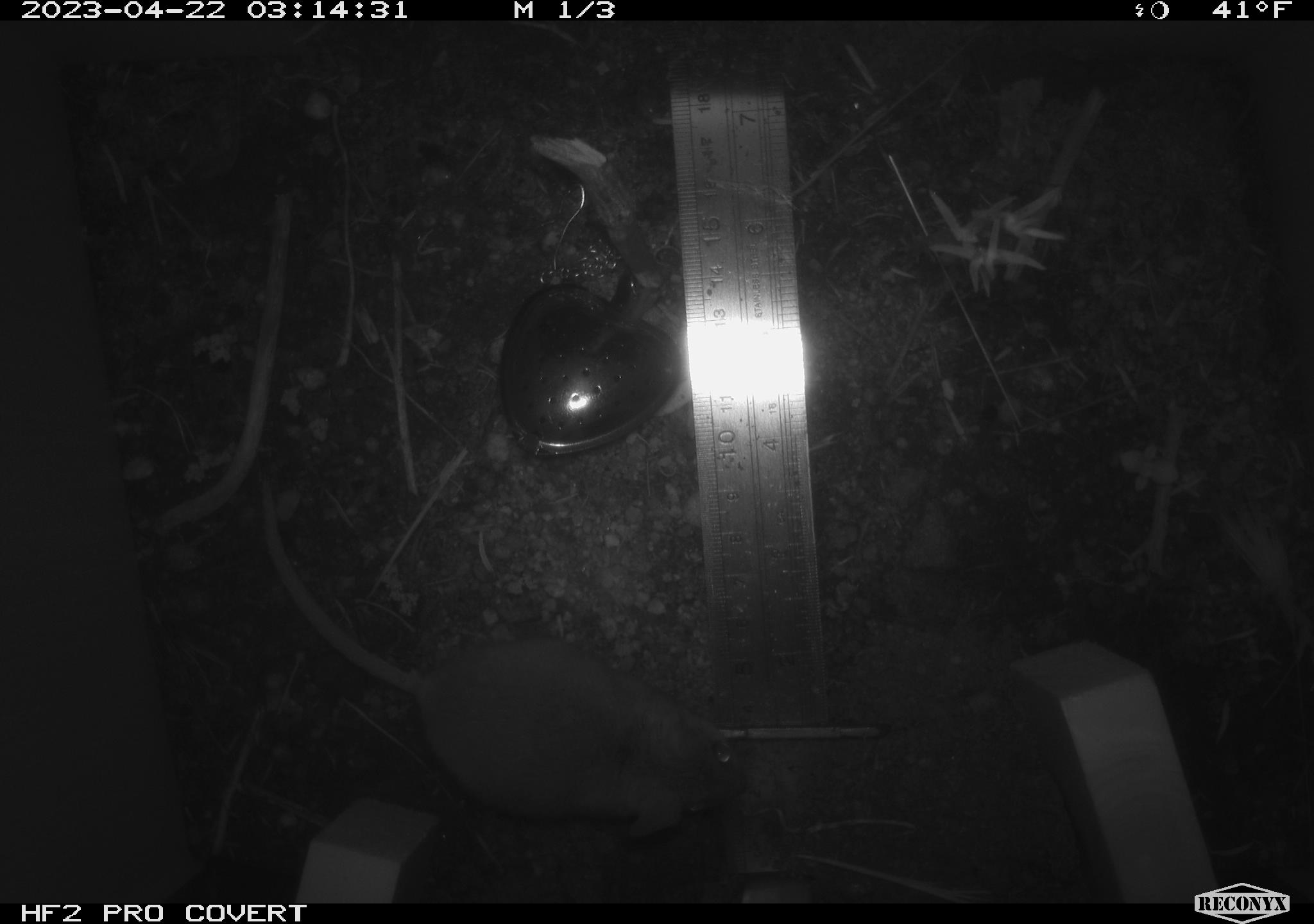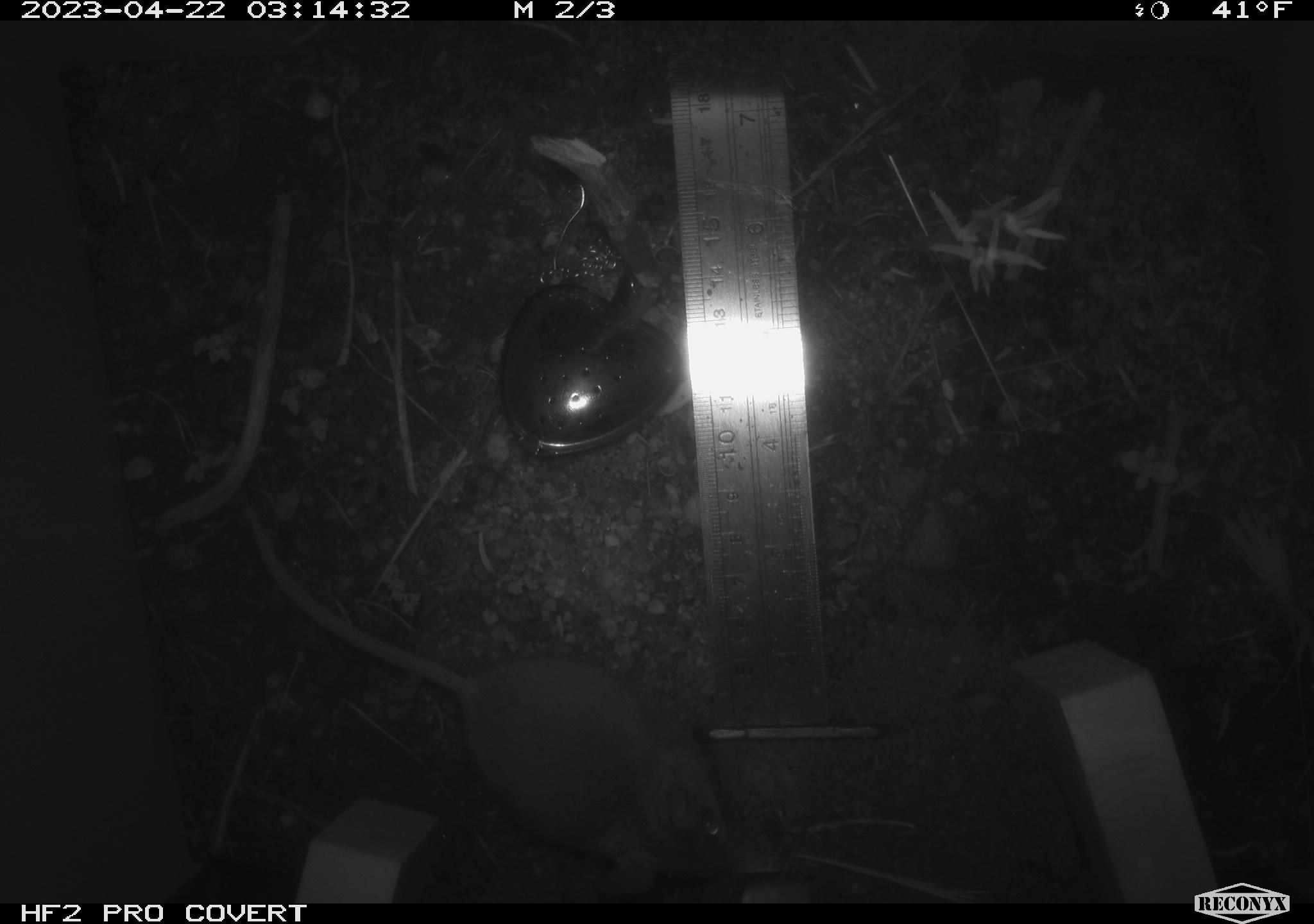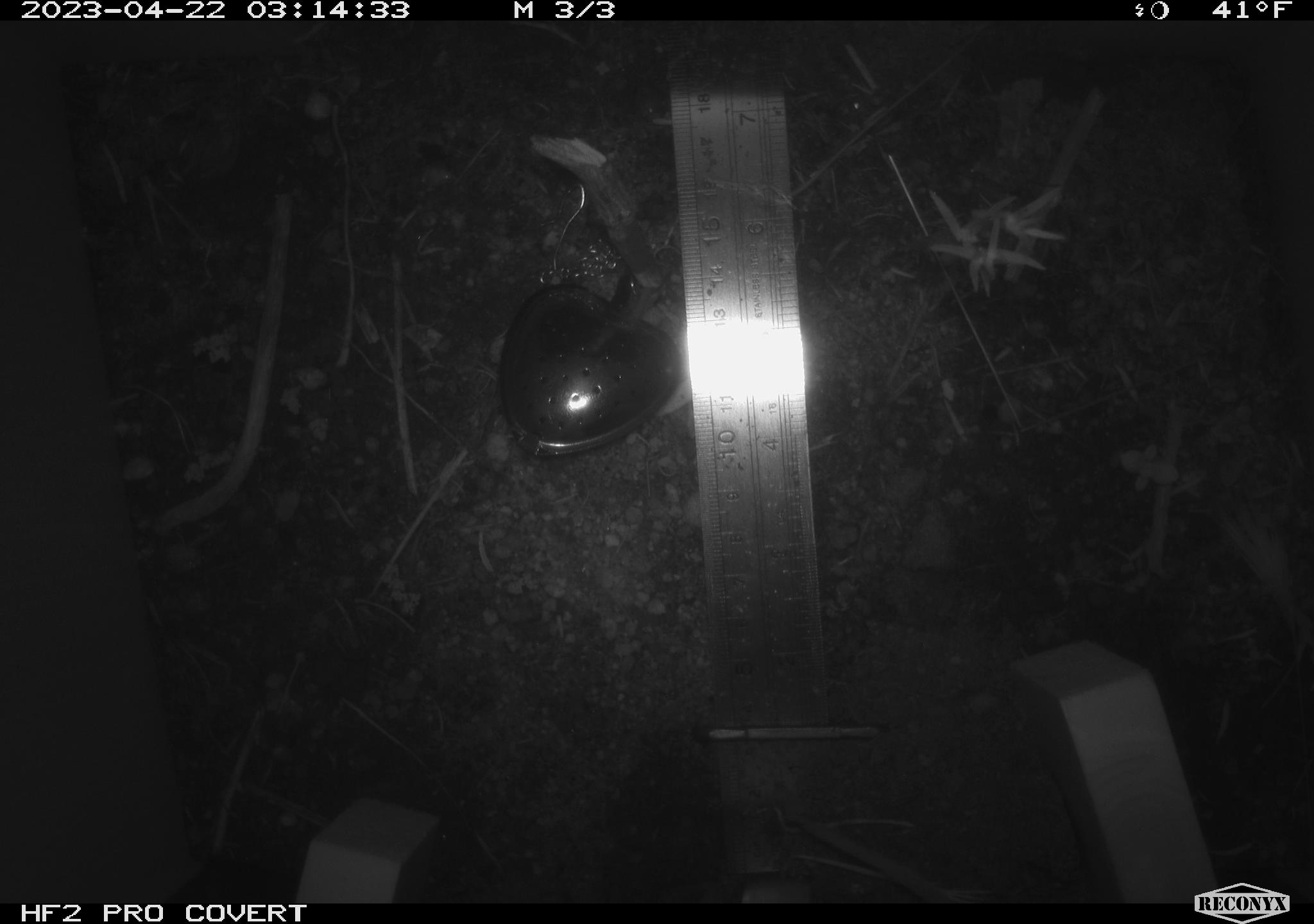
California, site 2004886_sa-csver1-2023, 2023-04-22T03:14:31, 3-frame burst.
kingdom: Animalia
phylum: Chordata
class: Mammalia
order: Rodentia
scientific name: Rodentia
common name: mouse species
Mouse species (Rodentia).